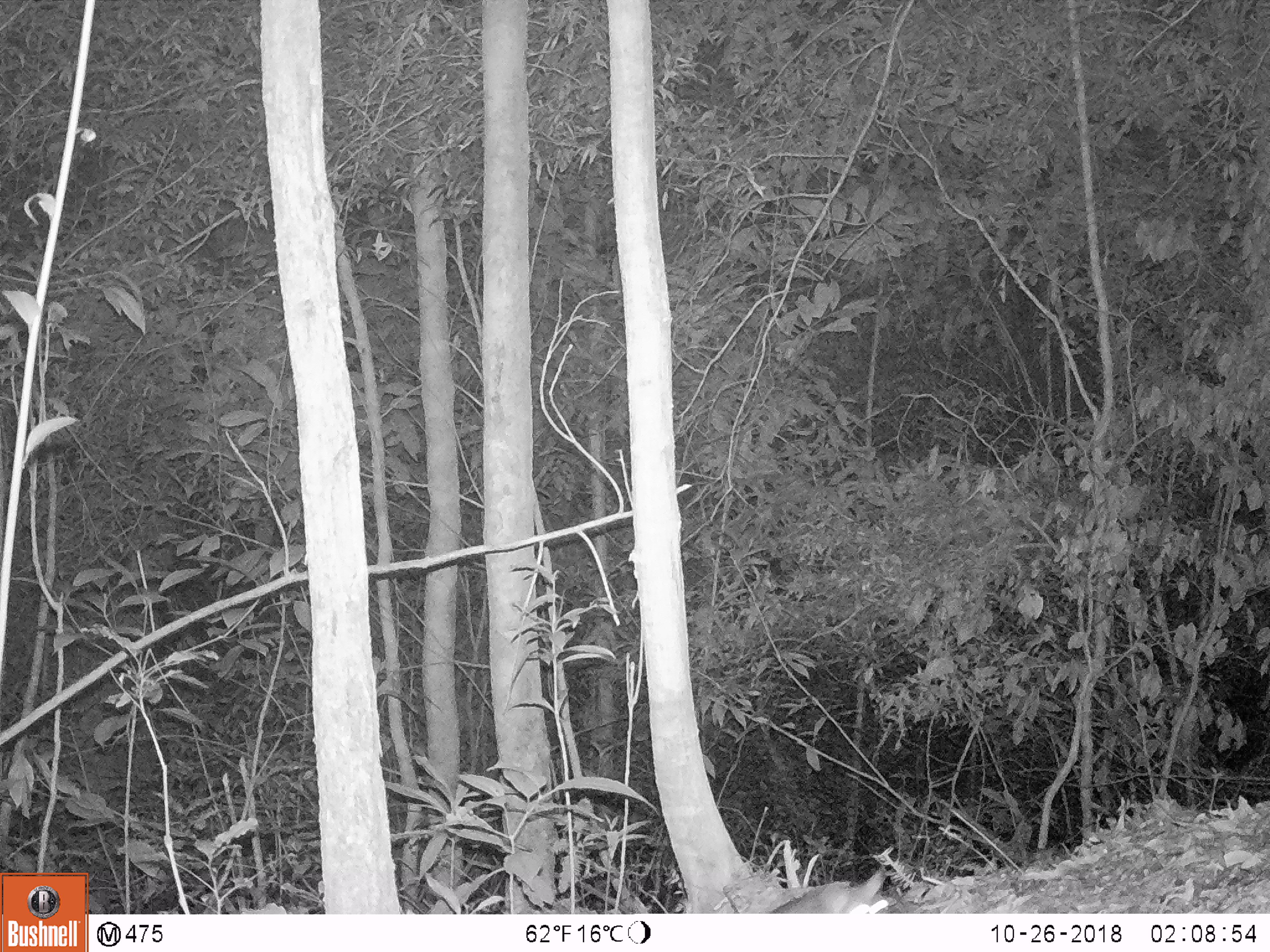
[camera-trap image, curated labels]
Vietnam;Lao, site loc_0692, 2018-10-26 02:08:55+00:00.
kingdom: Animalia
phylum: Chordata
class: Mammalia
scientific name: Mammalia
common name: mammal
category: unidentified small mammal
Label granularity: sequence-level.